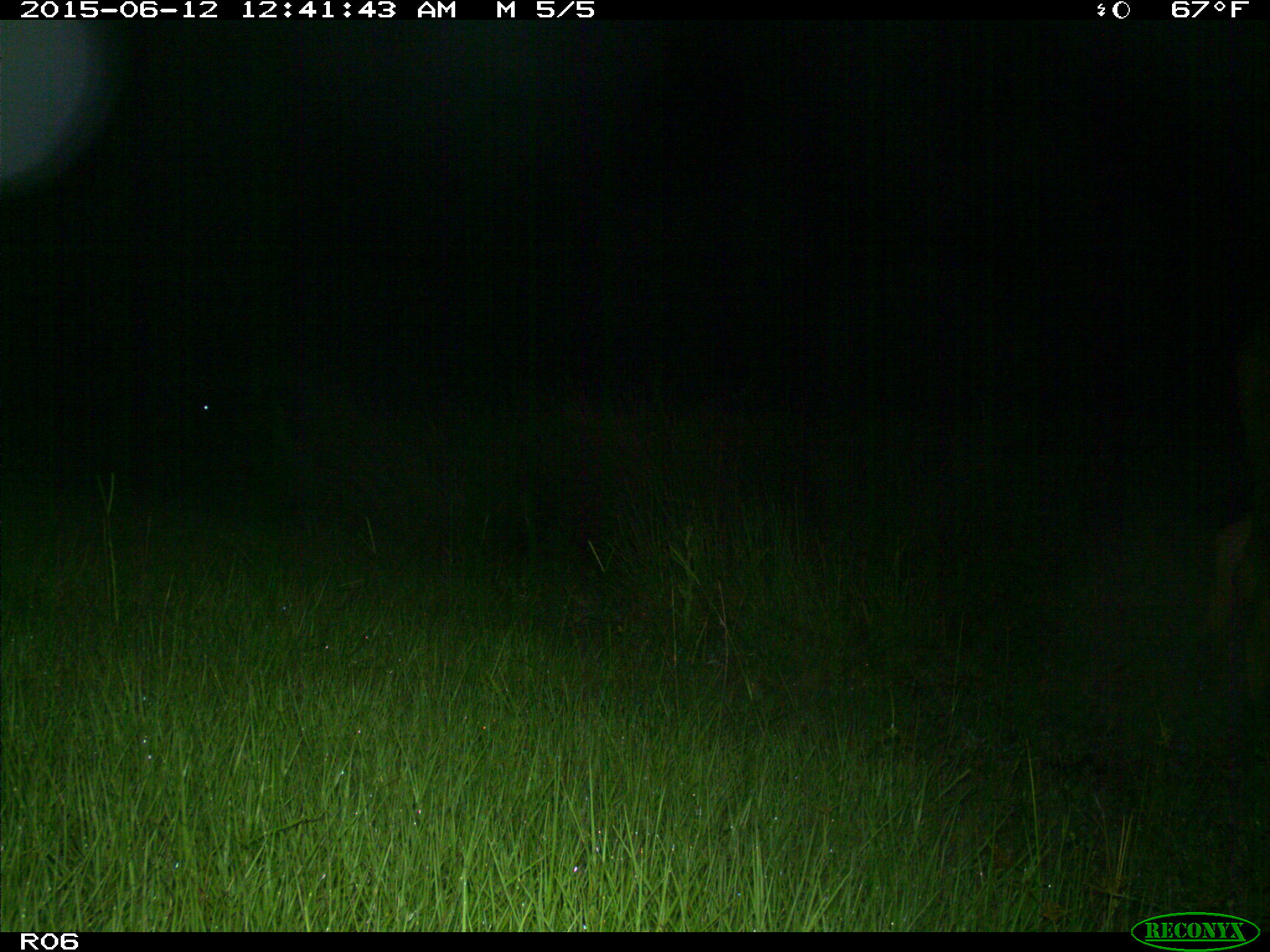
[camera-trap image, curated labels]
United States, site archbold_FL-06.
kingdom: Animalia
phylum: Chordata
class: Mammalia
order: Artiodactyla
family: Bovidae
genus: Bos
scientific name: Bos taurus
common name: domestic cow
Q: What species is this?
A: Bos taurus (domestic cow).